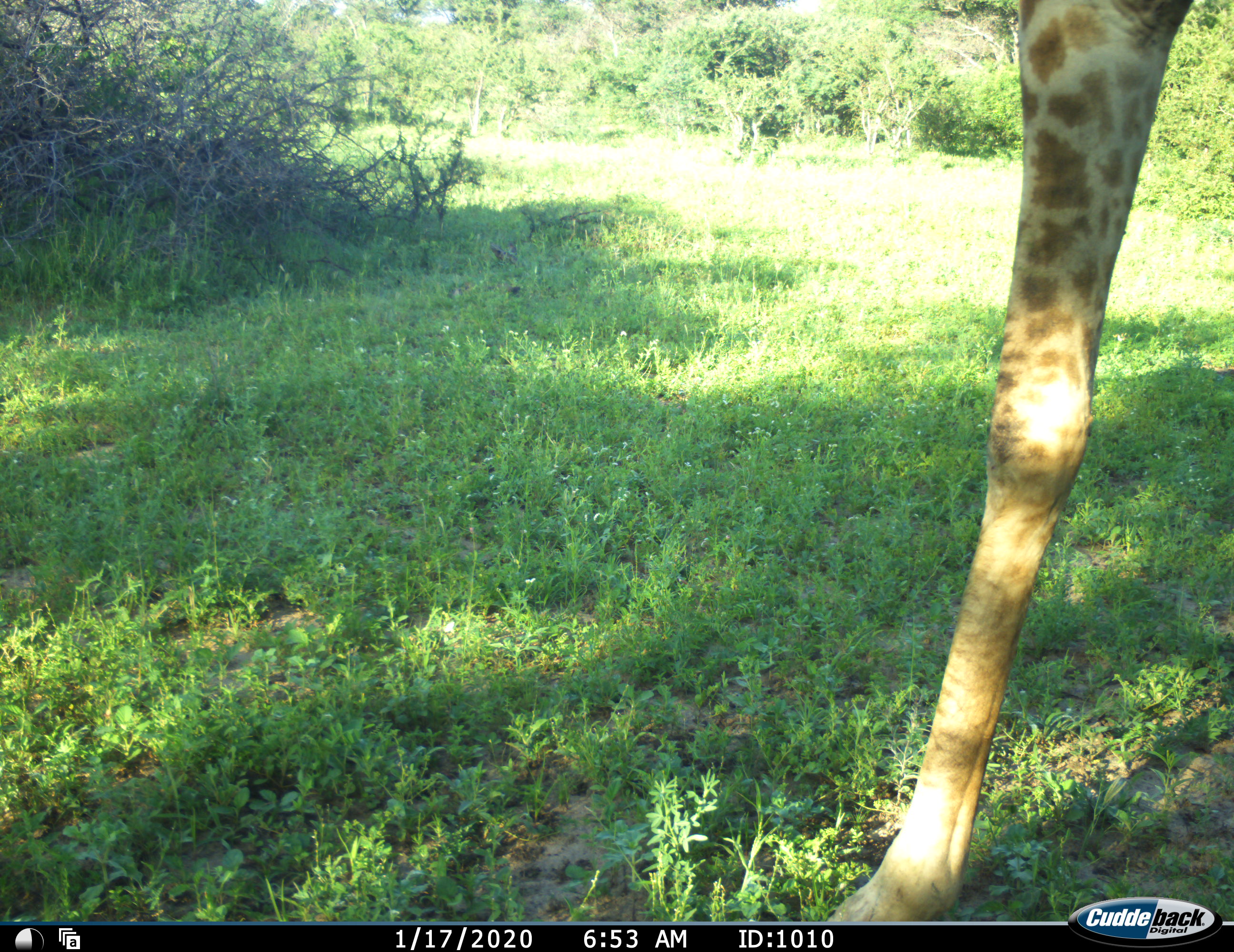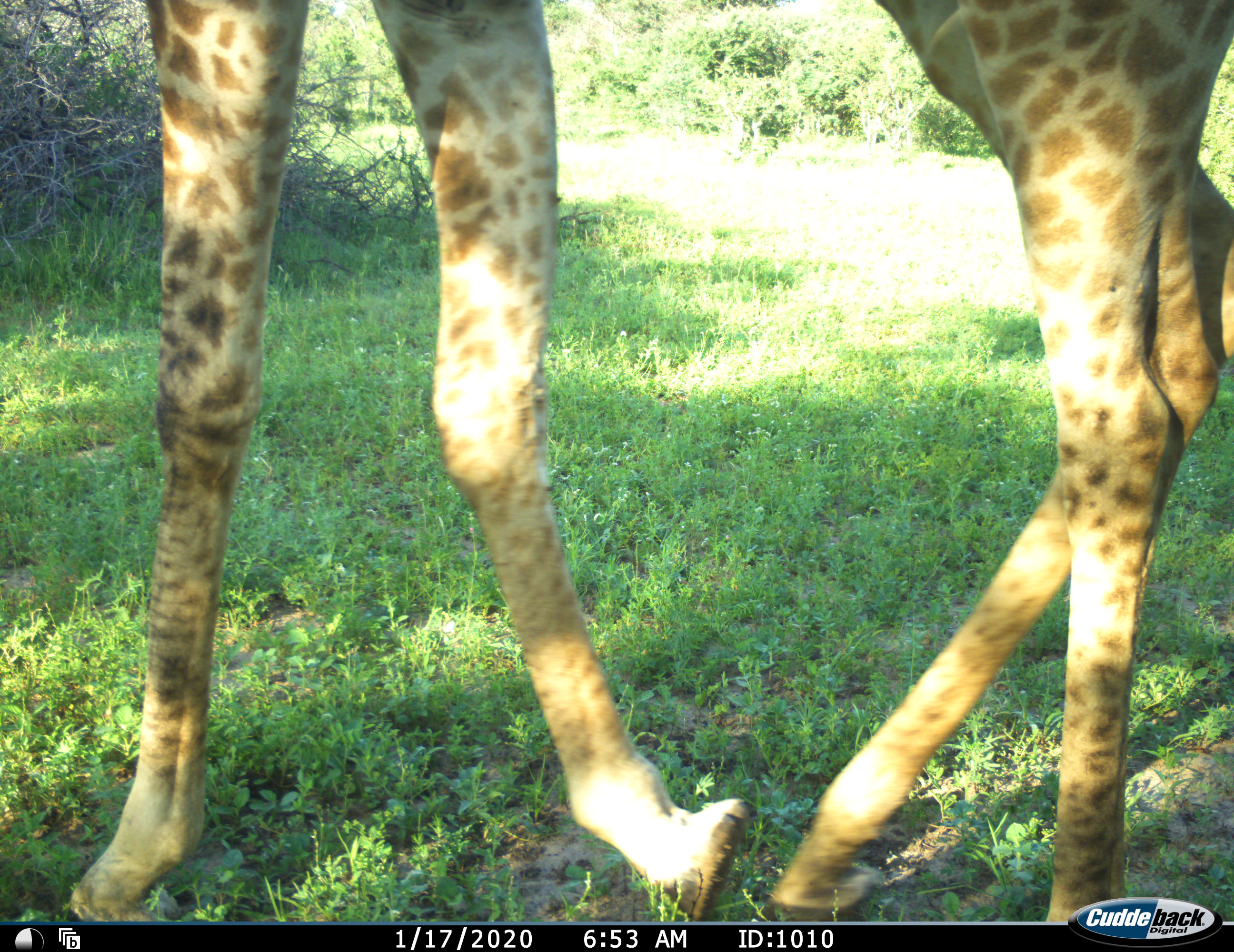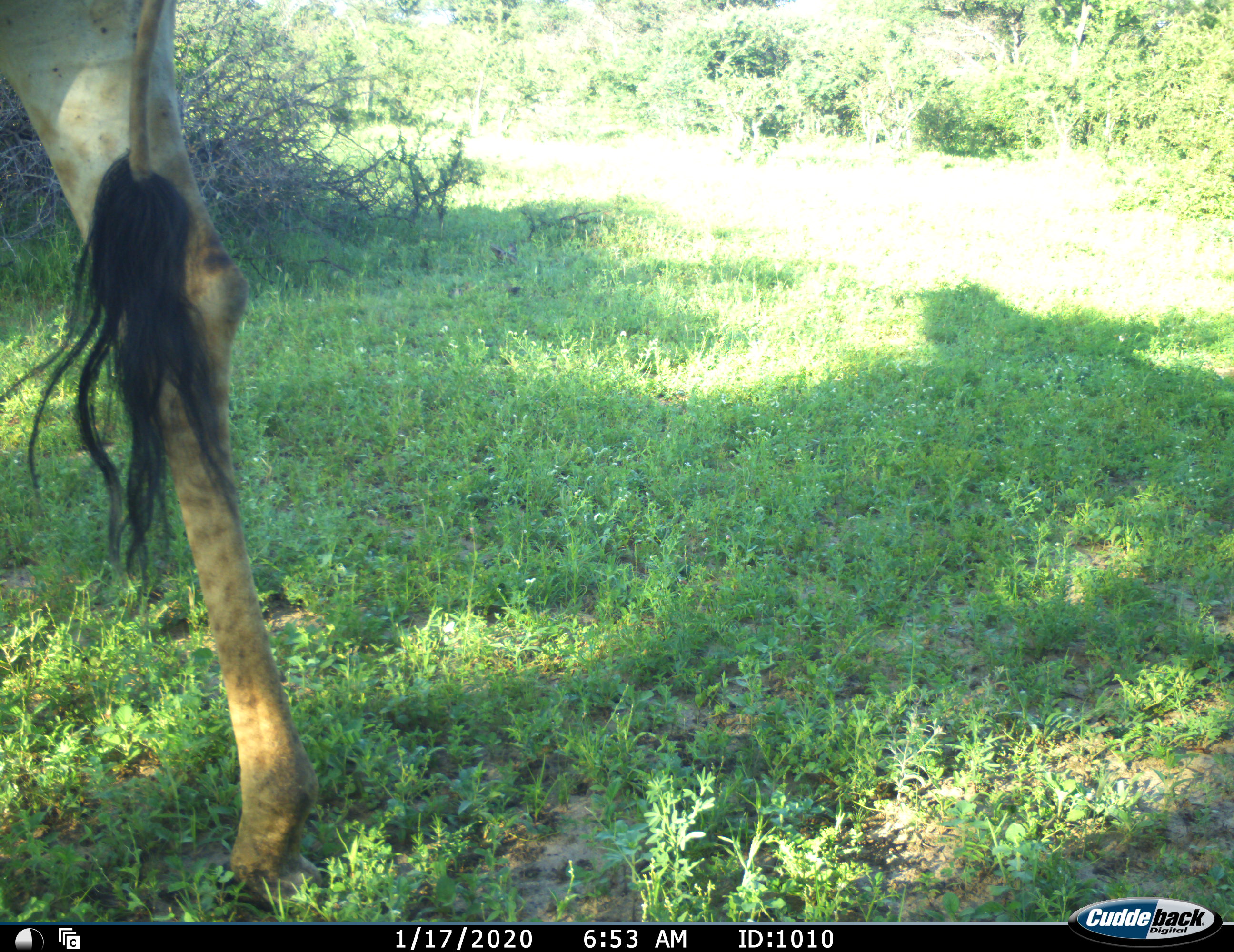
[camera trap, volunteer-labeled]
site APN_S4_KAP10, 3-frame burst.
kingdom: Animalia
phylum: Chordata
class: Mammalia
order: Artiodactyla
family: Giraffidae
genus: Giraffa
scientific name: Giraffa camelopardalis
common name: giraffe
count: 1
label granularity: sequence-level